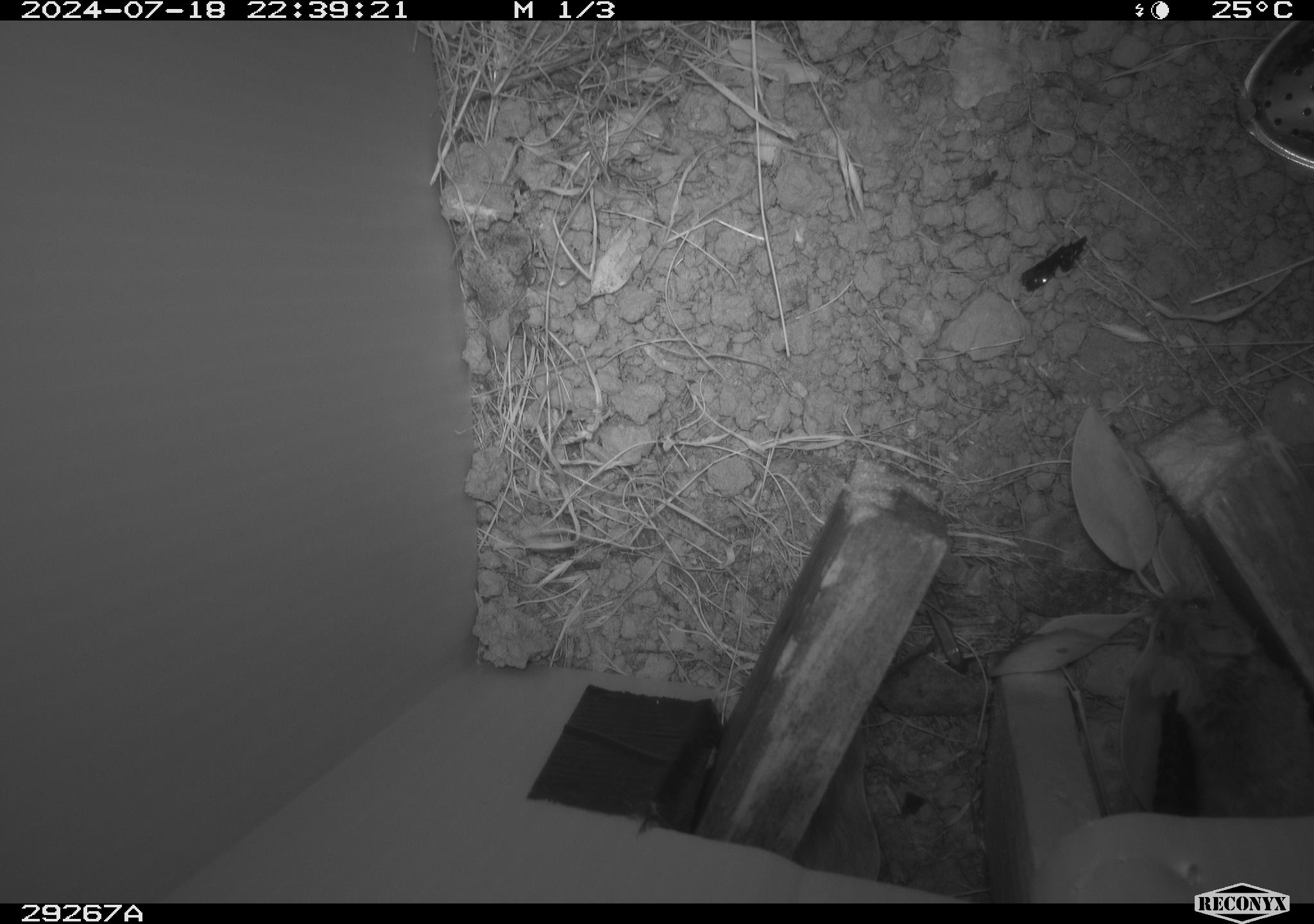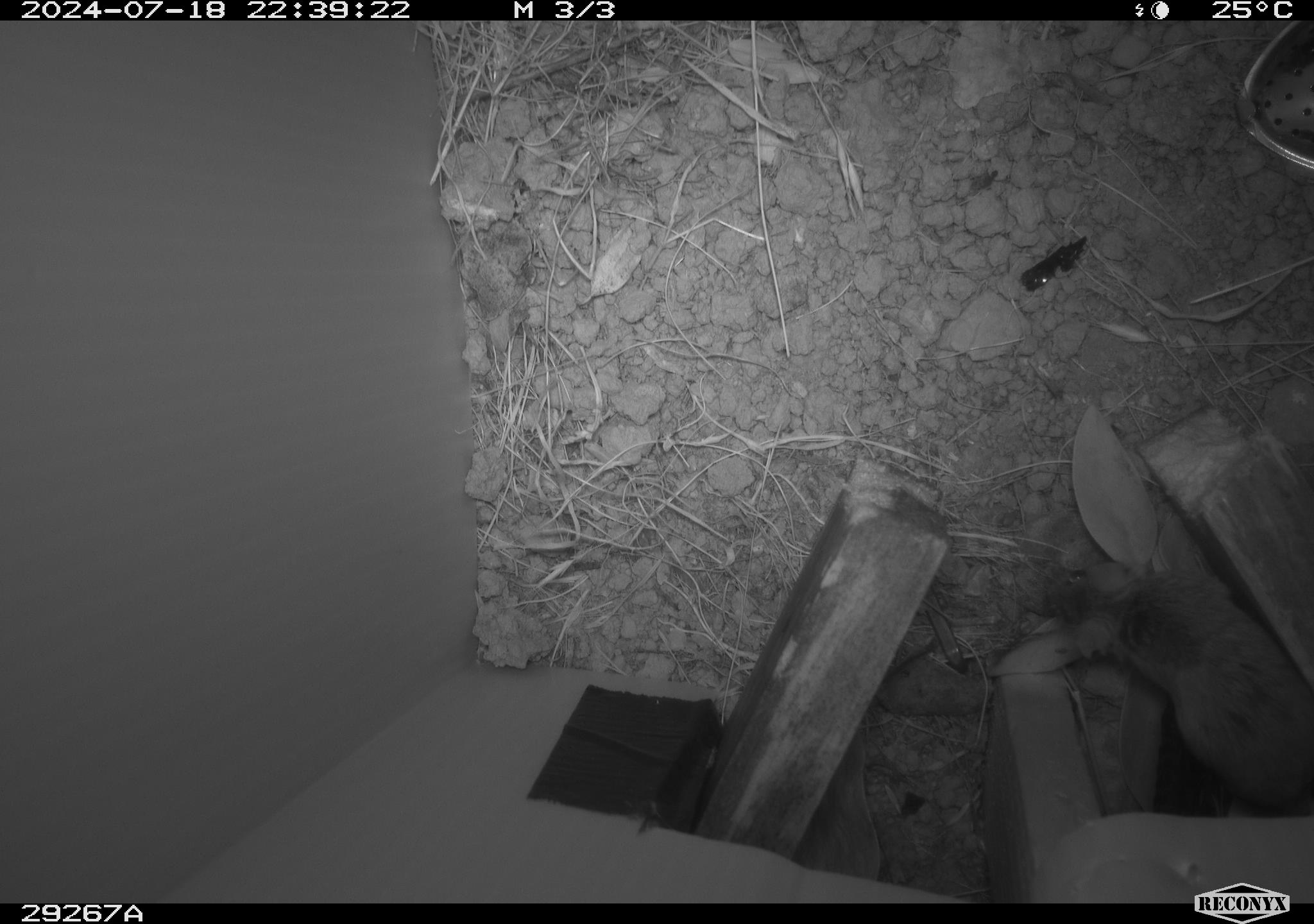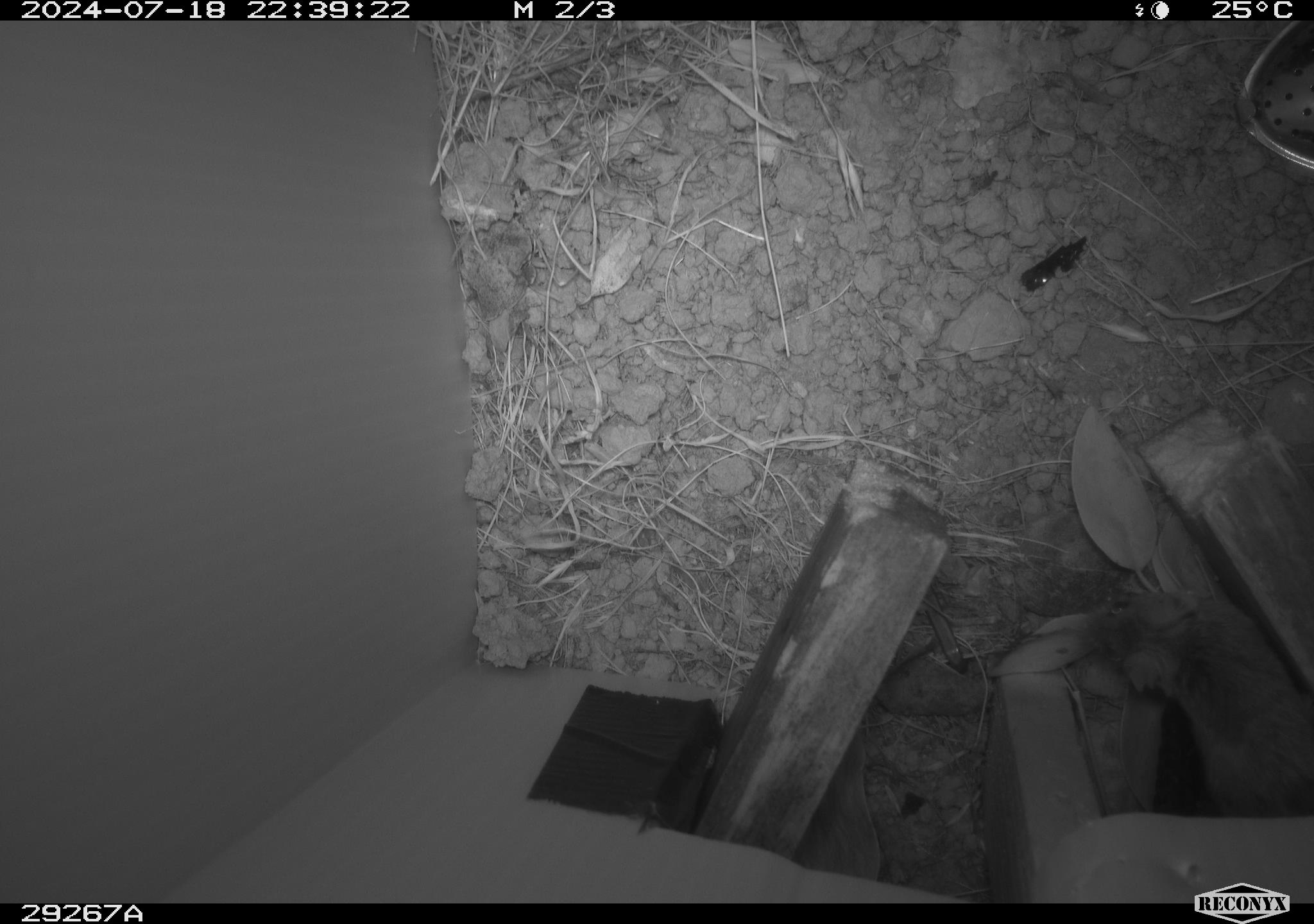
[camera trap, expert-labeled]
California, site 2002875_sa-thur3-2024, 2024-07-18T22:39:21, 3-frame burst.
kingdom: Animalia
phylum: Chordata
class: Mammalia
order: Rodentia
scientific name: Rodentia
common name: mouse species